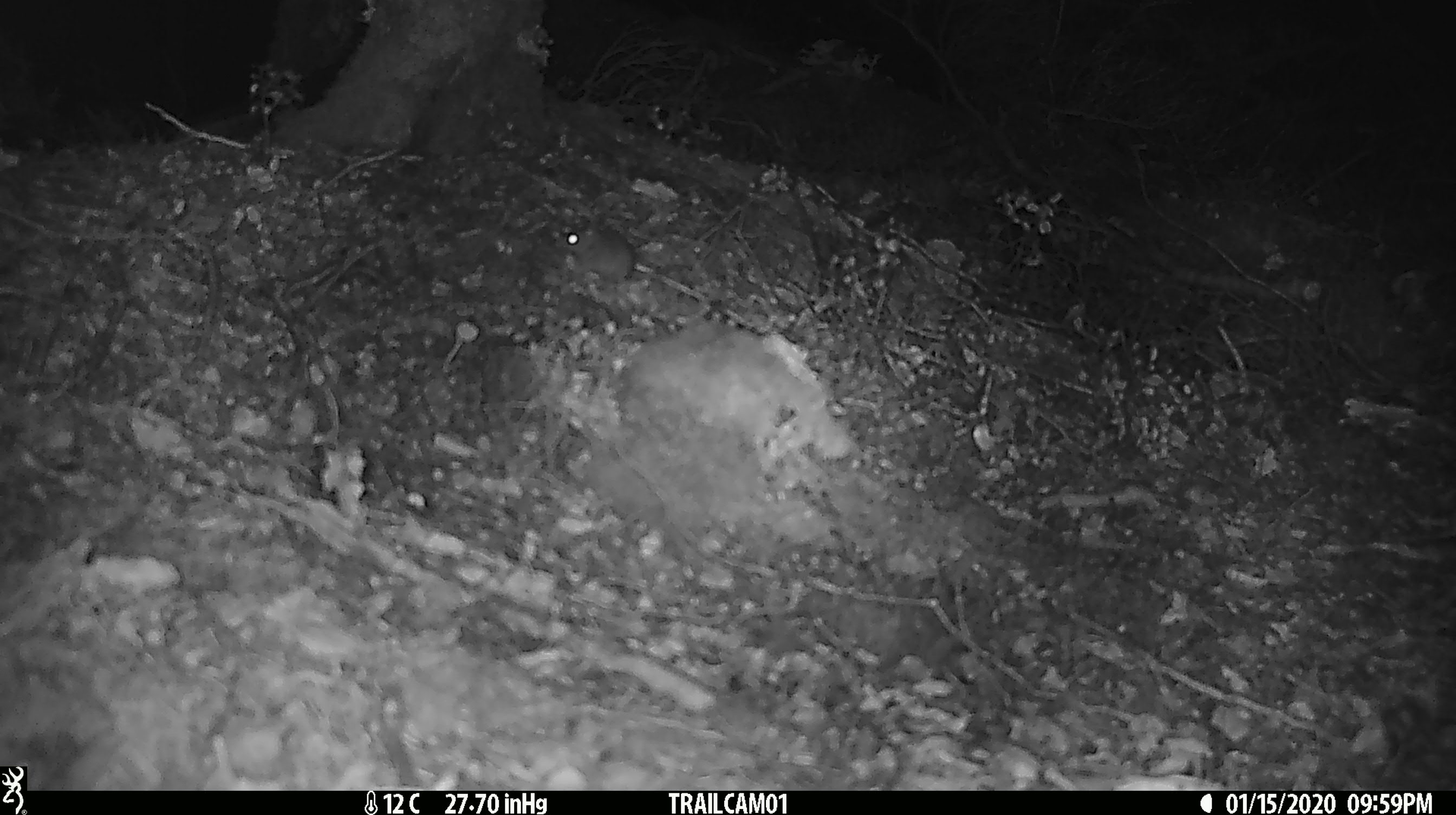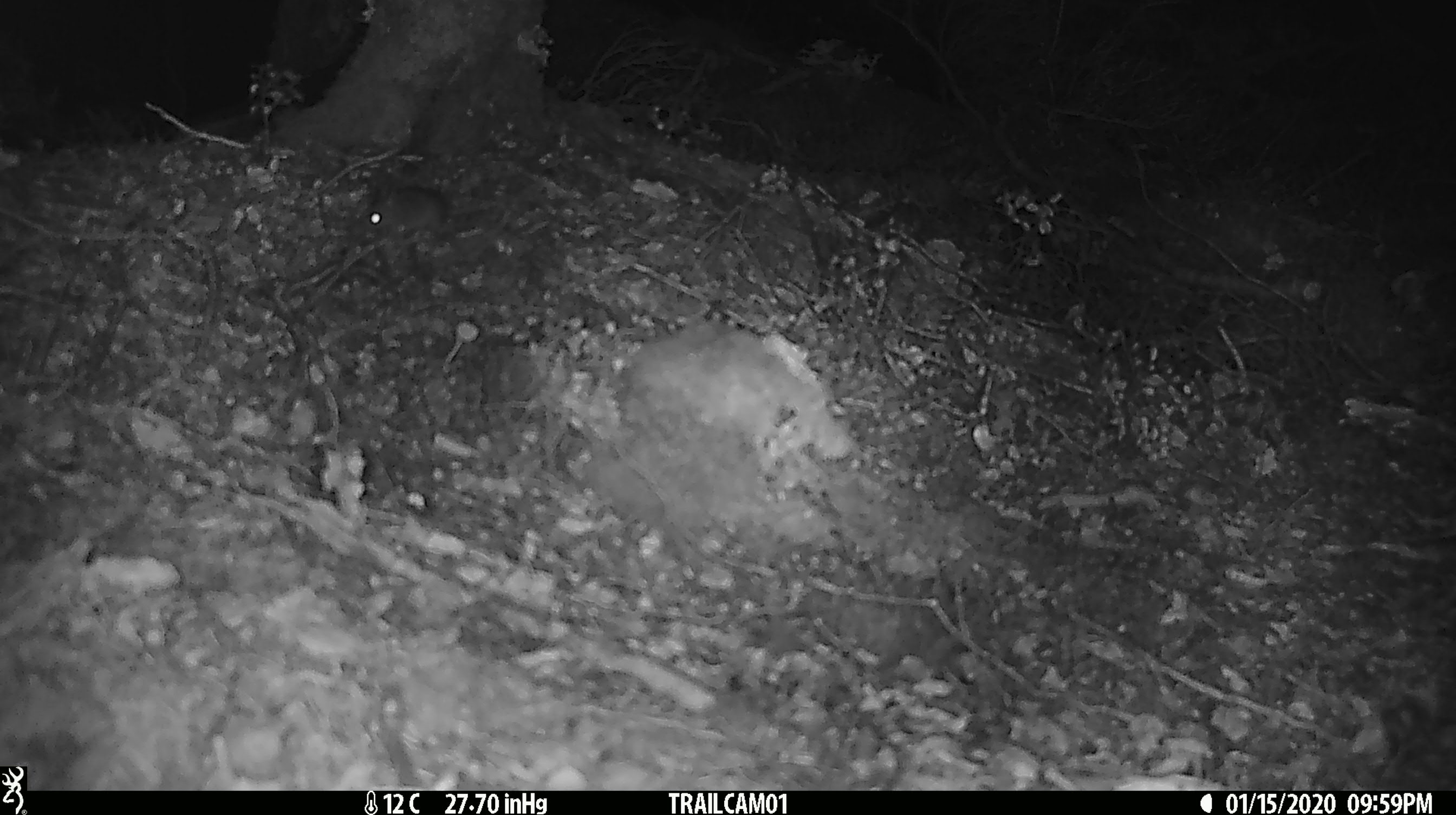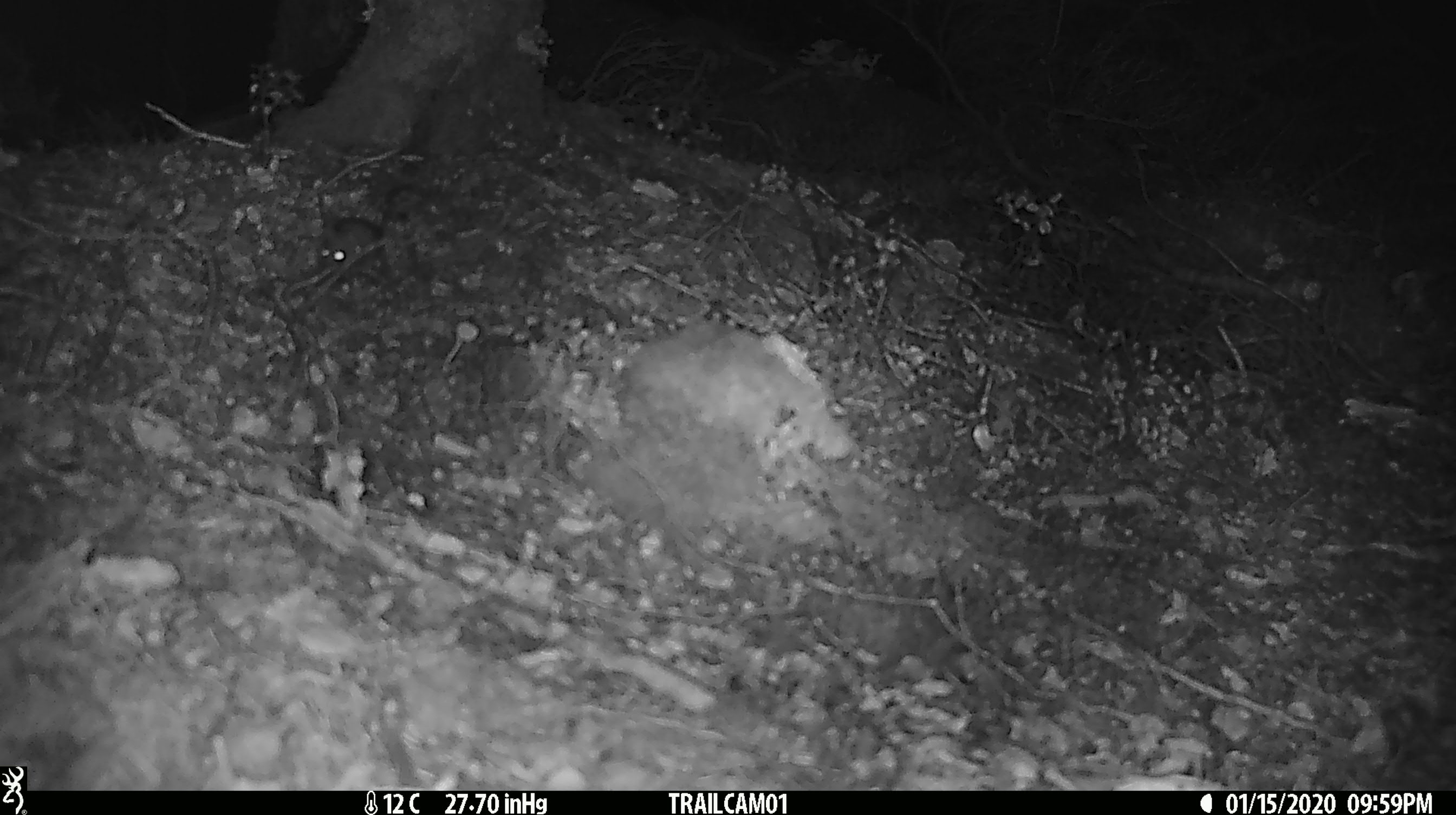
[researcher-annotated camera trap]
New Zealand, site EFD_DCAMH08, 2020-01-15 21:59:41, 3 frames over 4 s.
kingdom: Animalia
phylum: Chordata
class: Mammalia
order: Rodentia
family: Muridae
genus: Mus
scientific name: Mus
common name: mouse